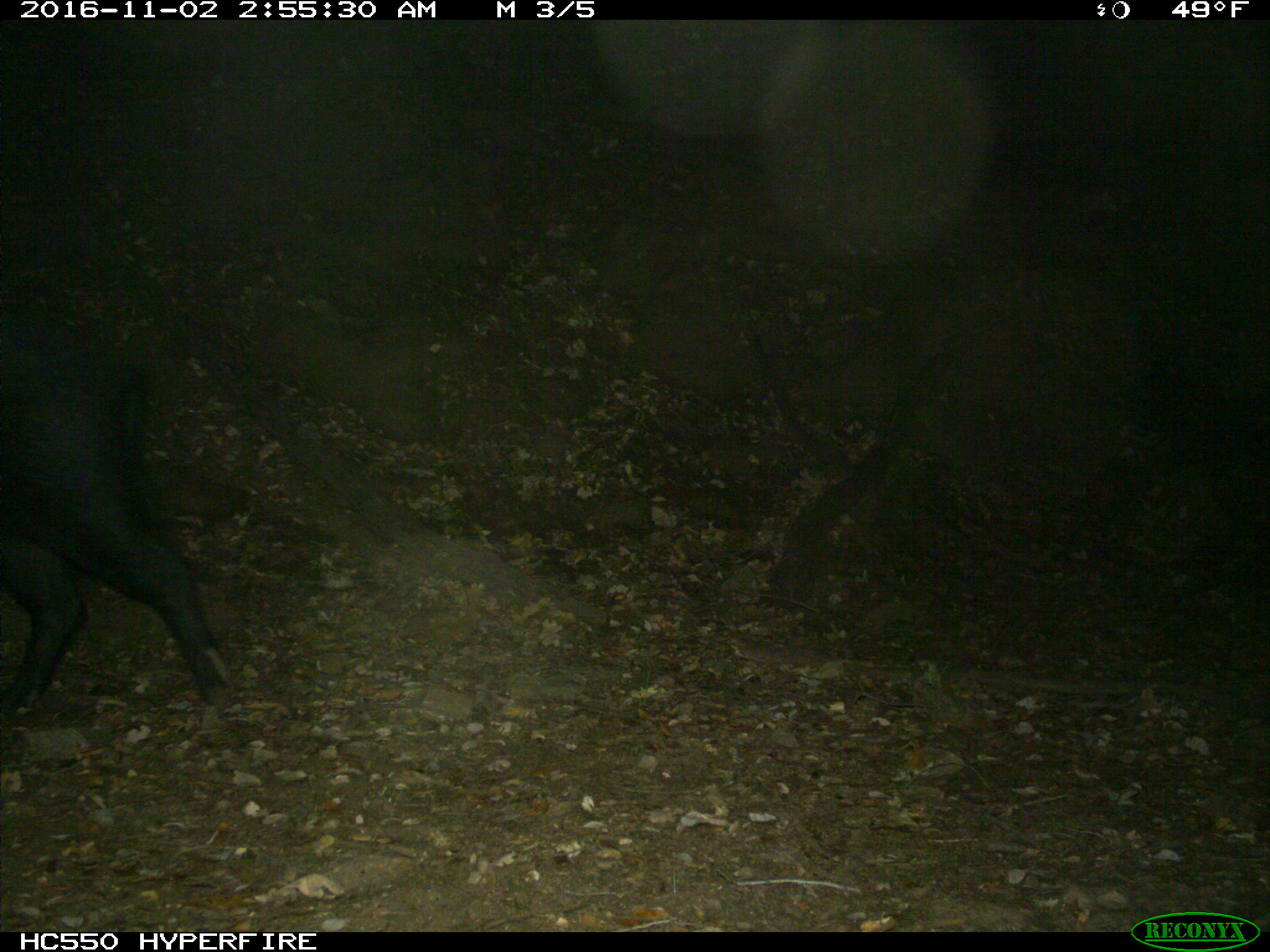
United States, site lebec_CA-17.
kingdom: Animalia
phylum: Chordata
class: Mammalia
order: Artiodactyla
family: Suidae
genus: Sus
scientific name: Sus scrofa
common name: wild boar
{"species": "Sus scrofa (wild boar)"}